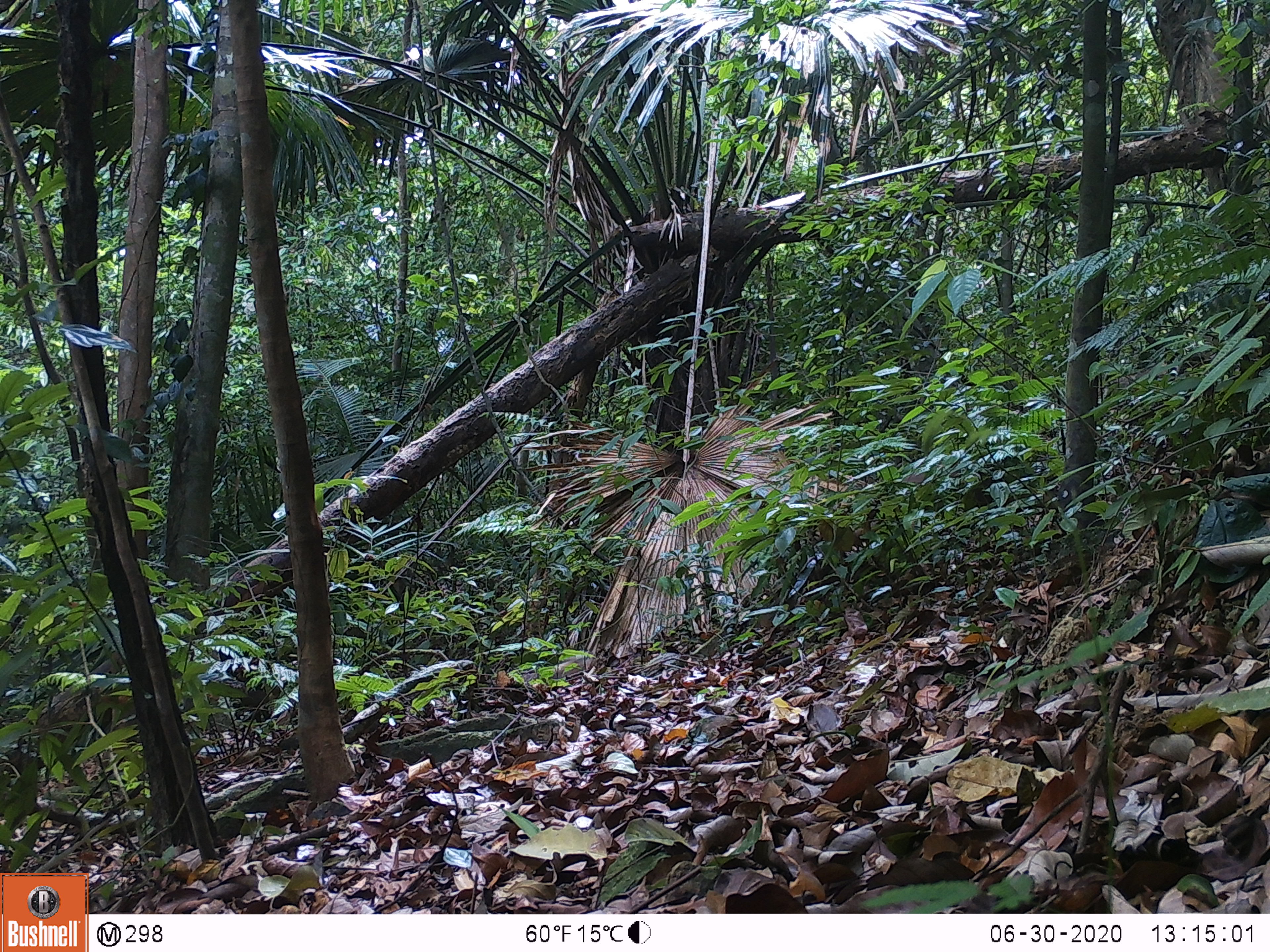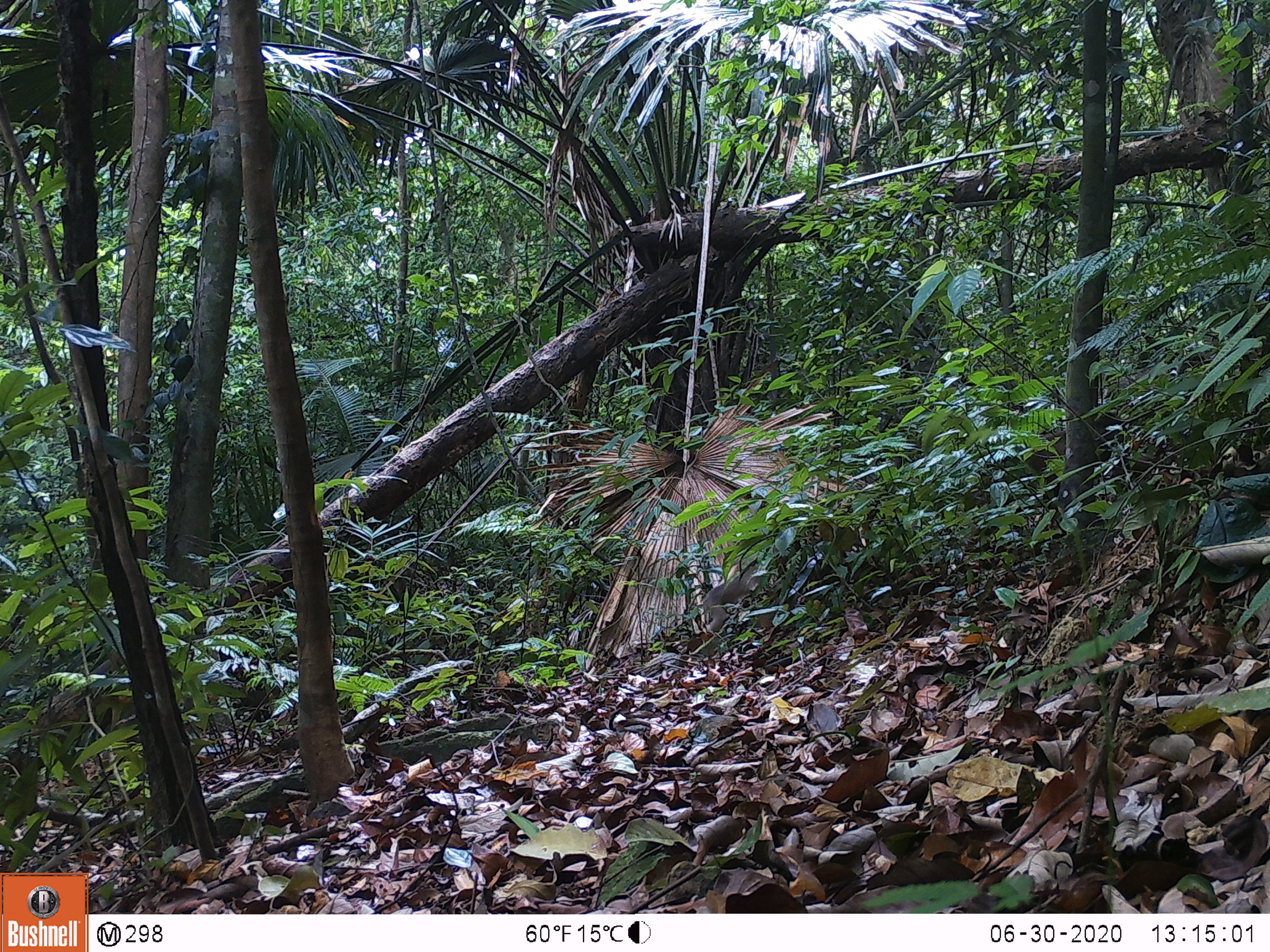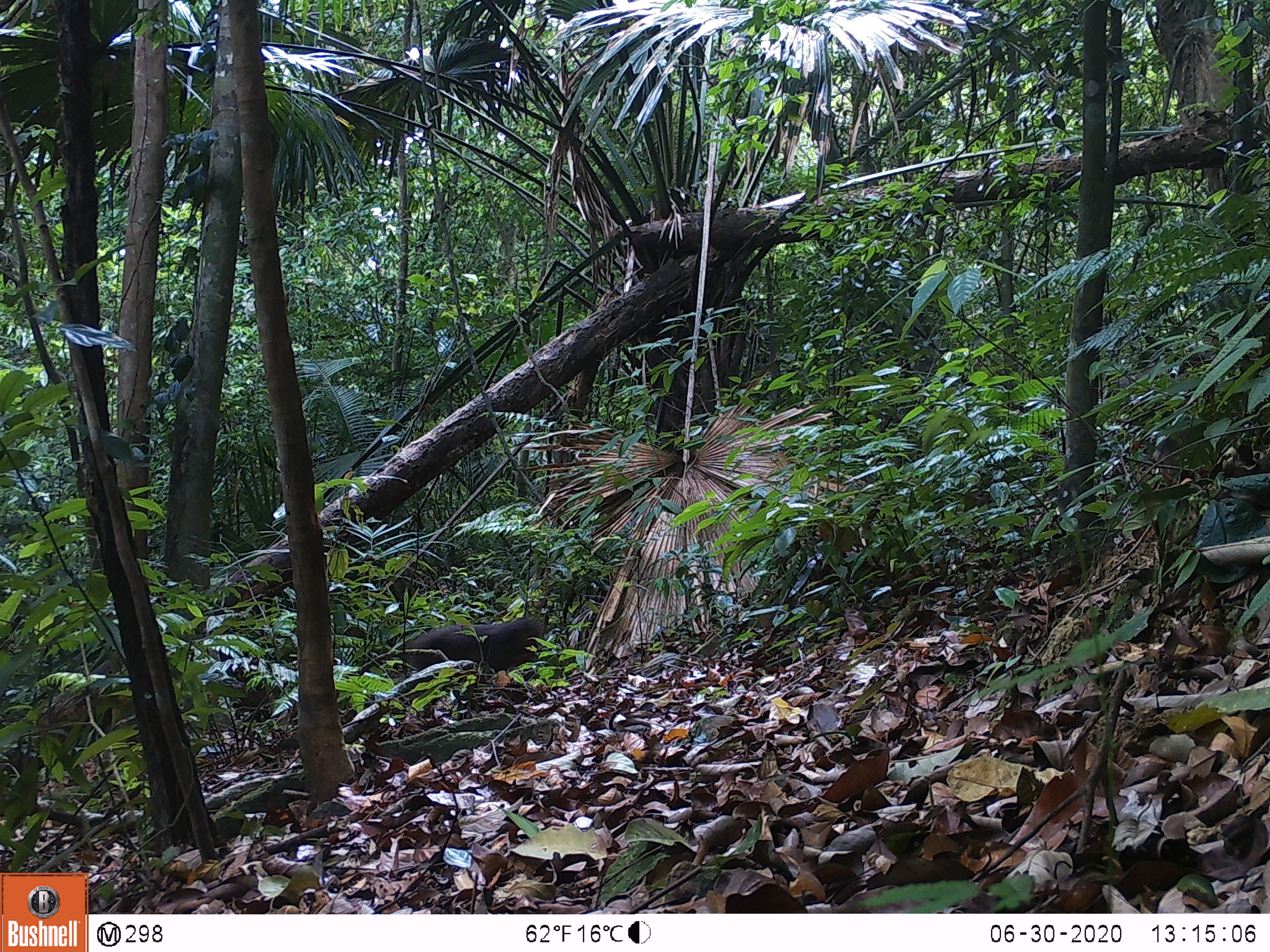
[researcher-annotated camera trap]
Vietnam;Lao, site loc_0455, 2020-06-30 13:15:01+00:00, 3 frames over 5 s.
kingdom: Animalia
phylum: Chordata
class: Mammalia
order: Primates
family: Cercopithecidae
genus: Macaca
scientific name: Macaca arctoides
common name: stump-tailed macaque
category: stump tailed macaque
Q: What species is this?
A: Stump tailed macaque (stump-tailed macaque) (Macaca arctoides).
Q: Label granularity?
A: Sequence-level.